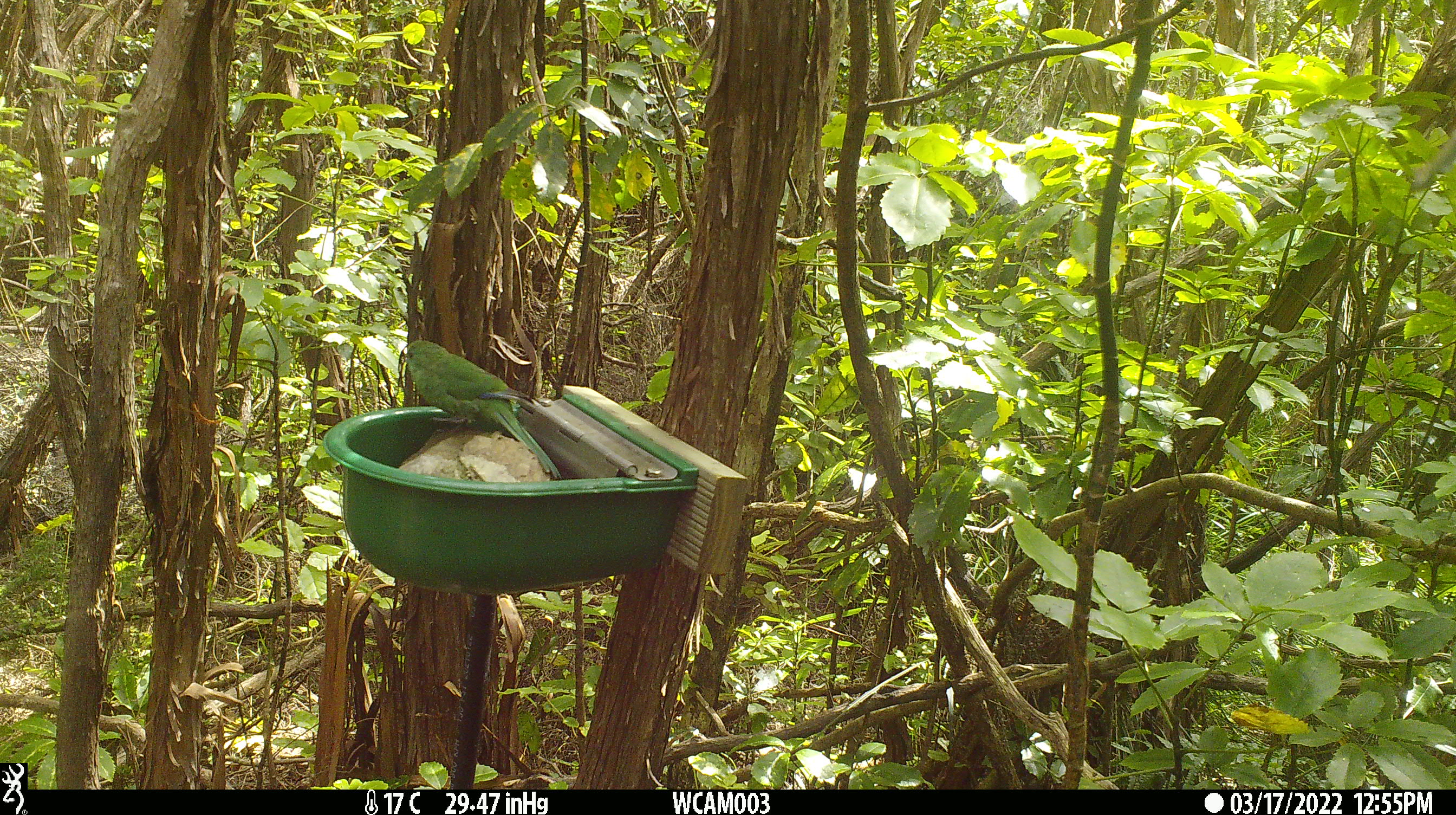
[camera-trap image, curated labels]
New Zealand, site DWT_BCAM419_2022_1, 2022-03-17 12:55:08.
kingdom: Animalia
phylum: Chordata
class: Aves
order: Psittaciformes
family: Psittaculidae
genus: Cyanoramphus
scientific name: Cyanoramphus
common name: parakeet